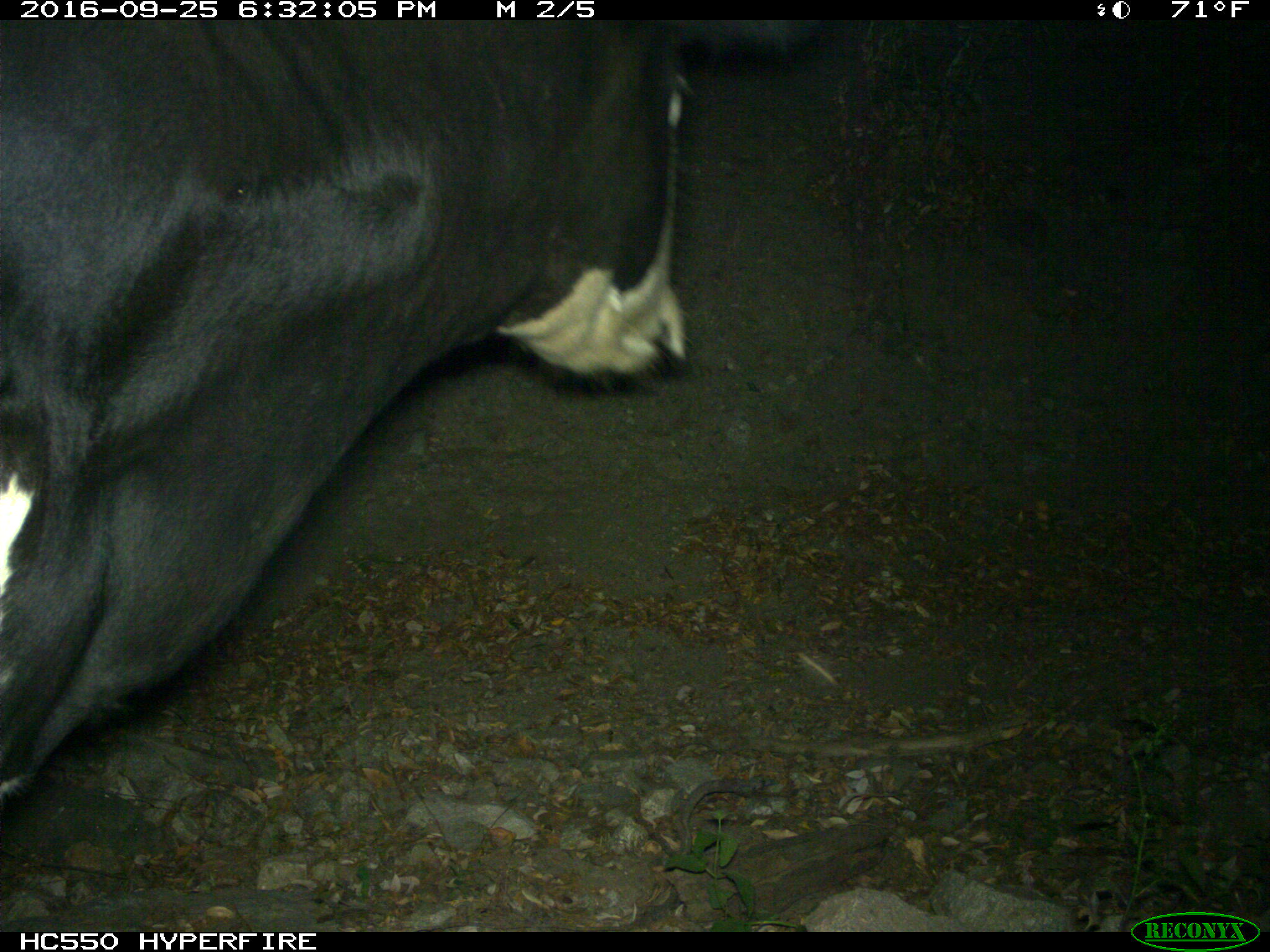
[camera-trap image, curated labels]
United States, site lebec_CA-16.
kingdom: Animalia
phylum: Chordata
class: Mammalia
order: Artiodactyla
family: Bovidae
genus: Bos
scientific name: Bos taurus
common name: domestic cow